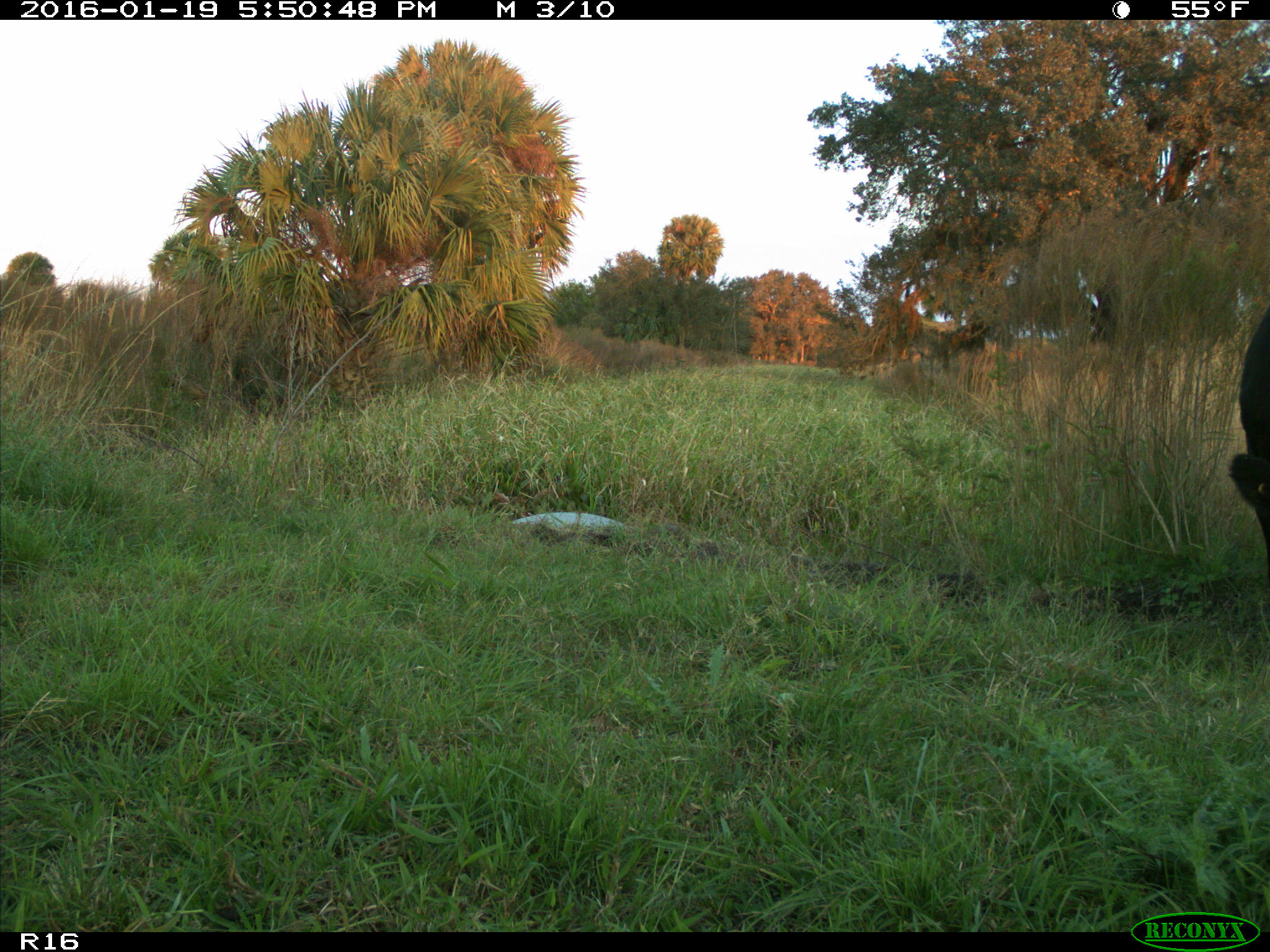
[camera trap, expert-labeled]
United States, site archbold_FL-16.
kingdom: Animalia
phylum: Chordata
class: Mammalia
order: Artiodactyla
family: Bovidae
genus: Bos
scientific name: Bos taurus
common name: domestic cow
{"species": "Bos taurus (domestic cow)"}